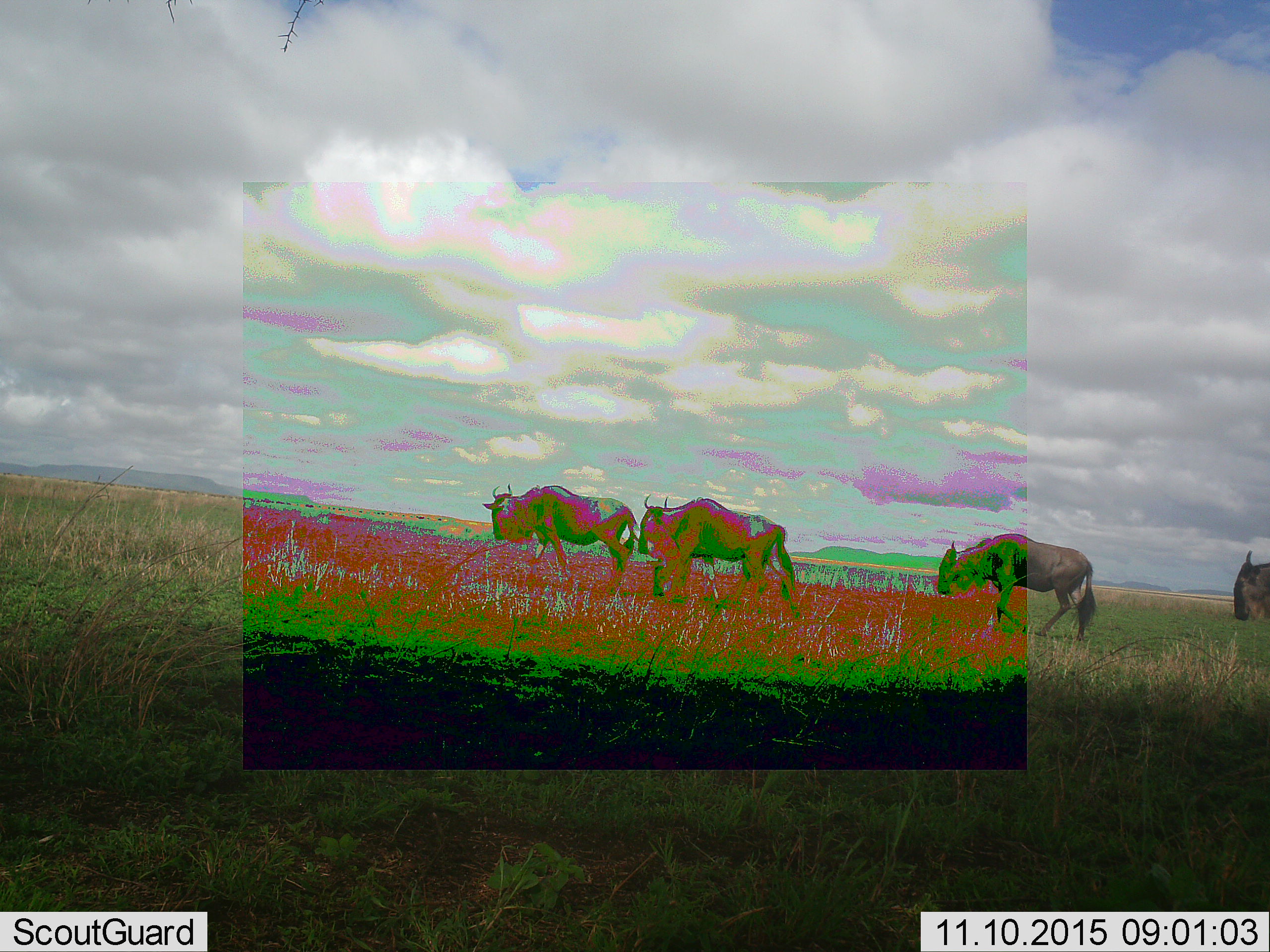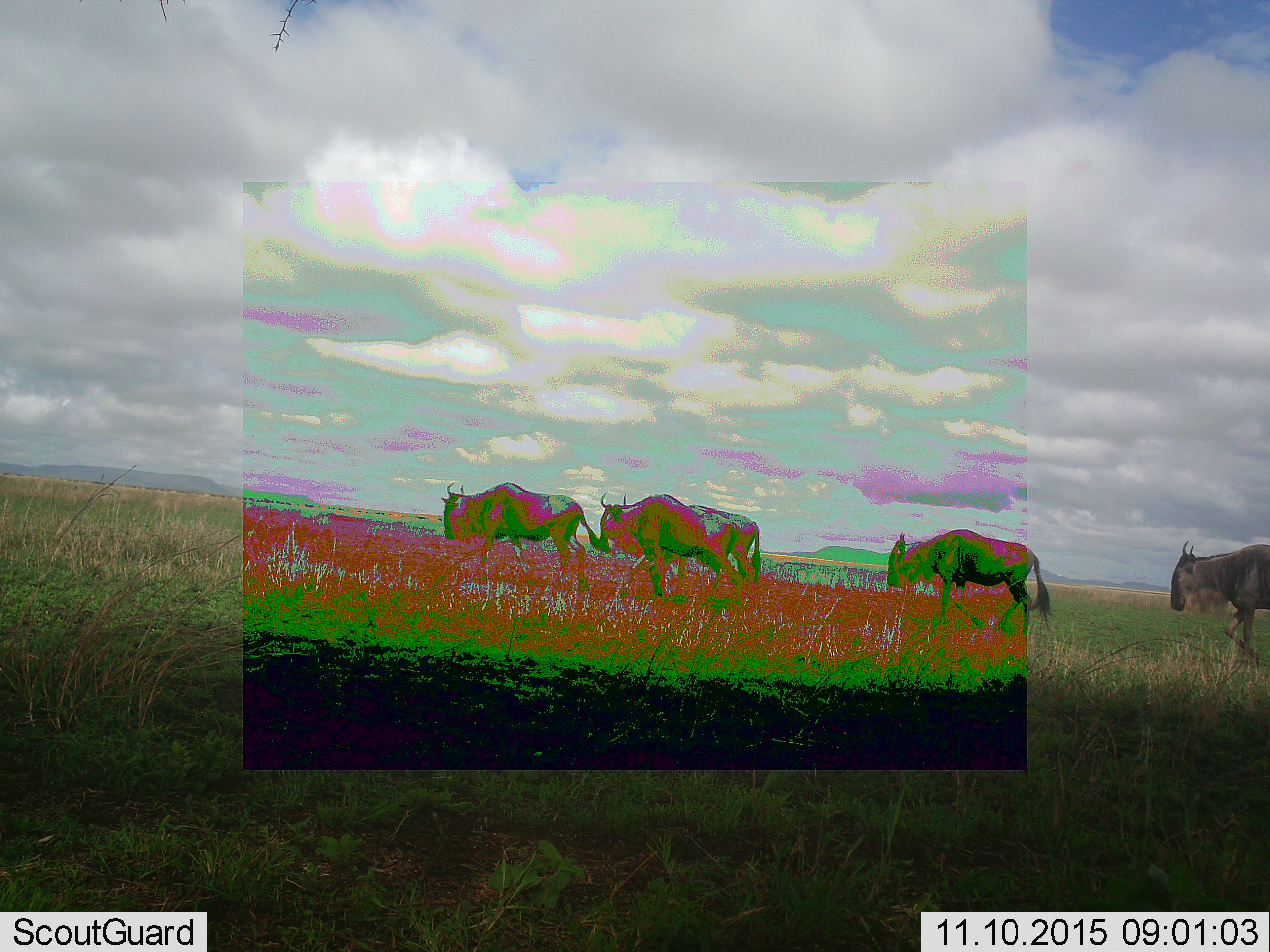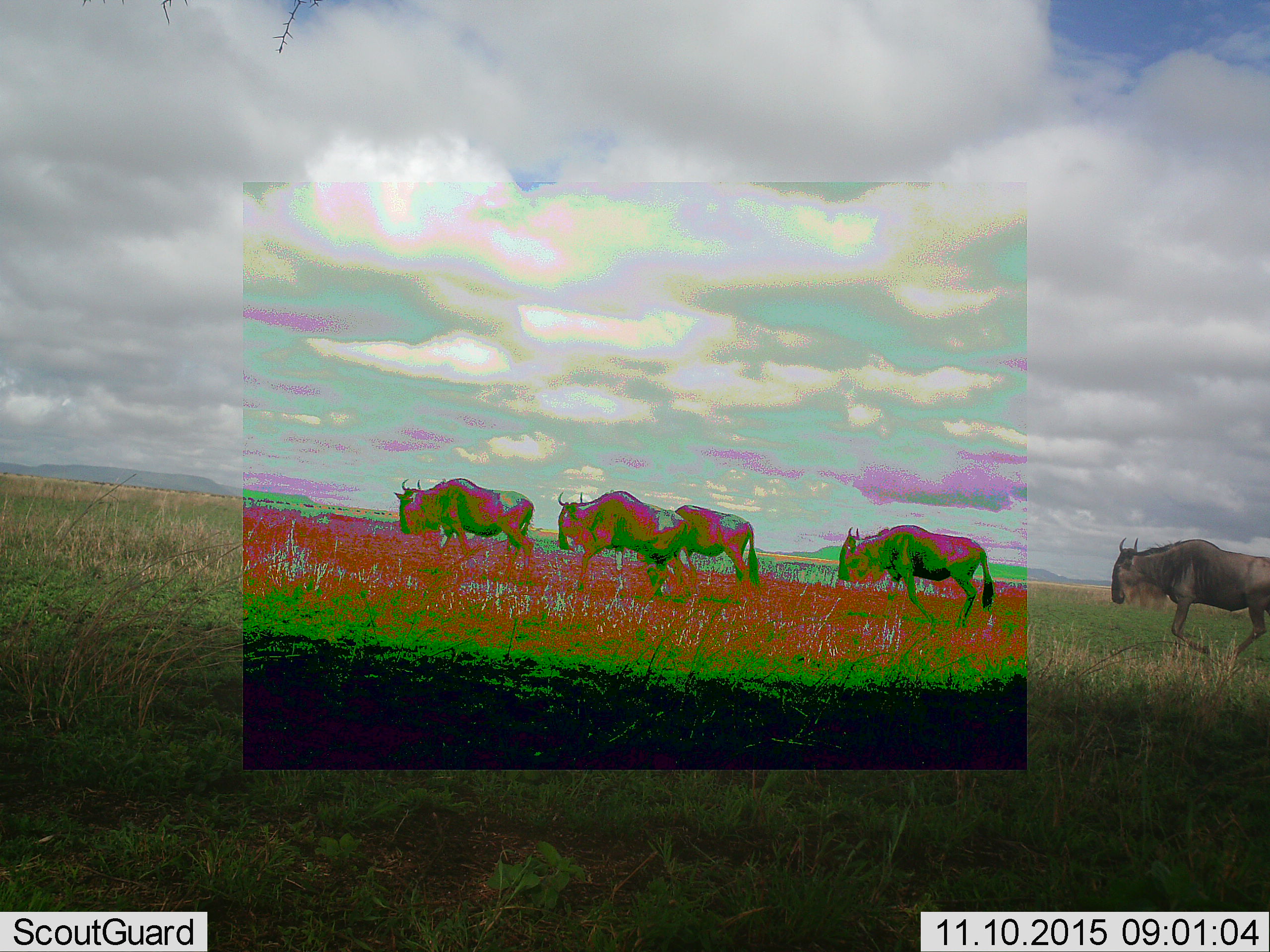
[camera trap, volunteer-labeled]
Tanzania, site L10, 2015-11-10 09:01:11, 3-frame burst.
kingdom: Animalia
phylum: Chordata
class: Mammalia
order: Artiodactyla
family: Bovidae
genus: Connochaetes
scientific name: Connochaetes taurinus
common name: blue wildebeest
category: wildebeest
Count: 4.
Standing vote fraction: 0%.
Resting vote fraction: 0%.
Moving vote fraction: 100%.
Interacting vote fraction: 0%.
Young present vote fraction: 0%.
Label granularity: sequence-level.